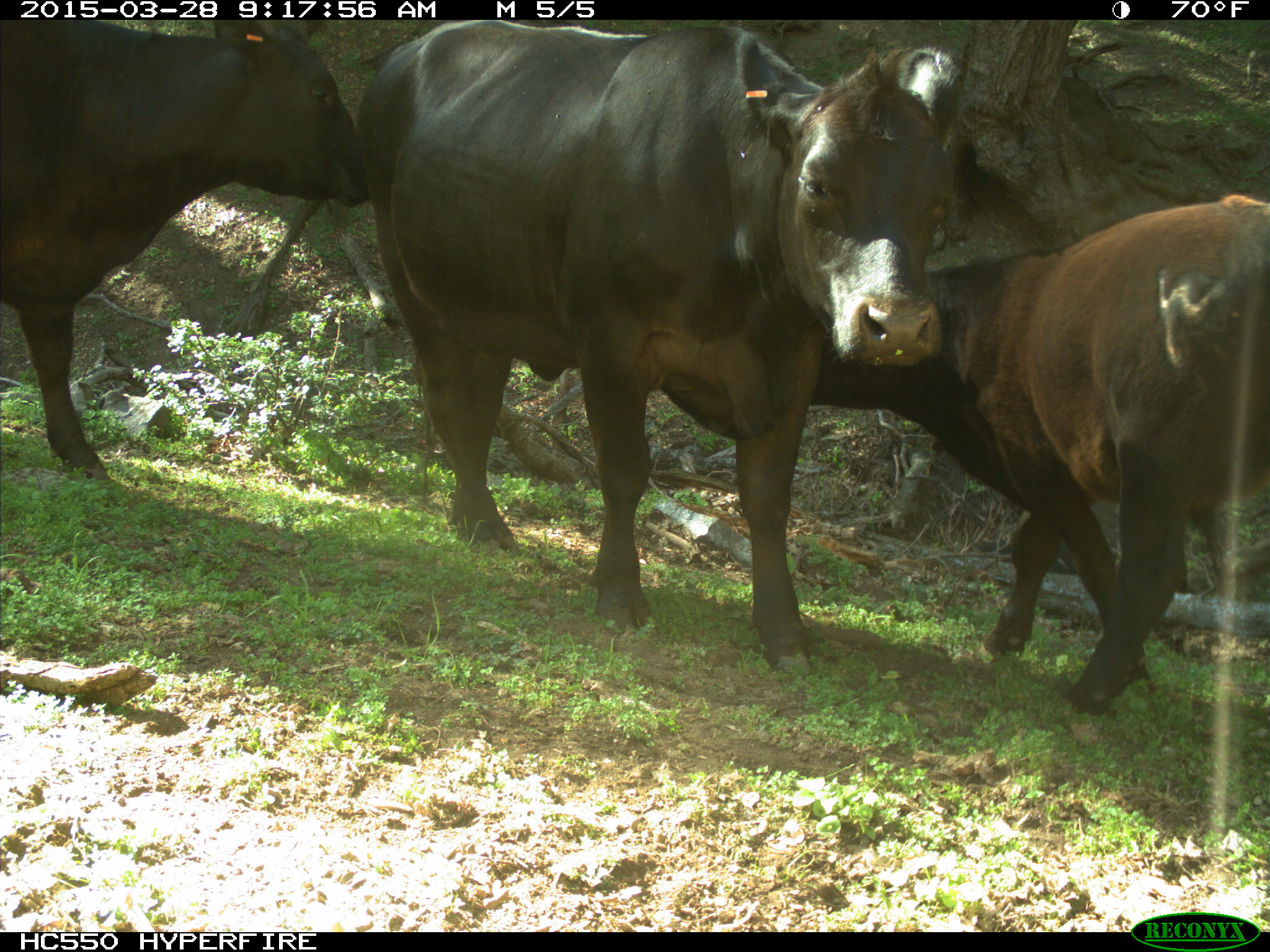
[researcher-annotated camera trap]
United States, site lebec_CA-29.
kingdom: Animalia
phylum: Chordata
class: Mammalia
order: Artiodactyla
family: Bovidae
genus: Bos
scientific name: Bos taurus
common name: domestic cow